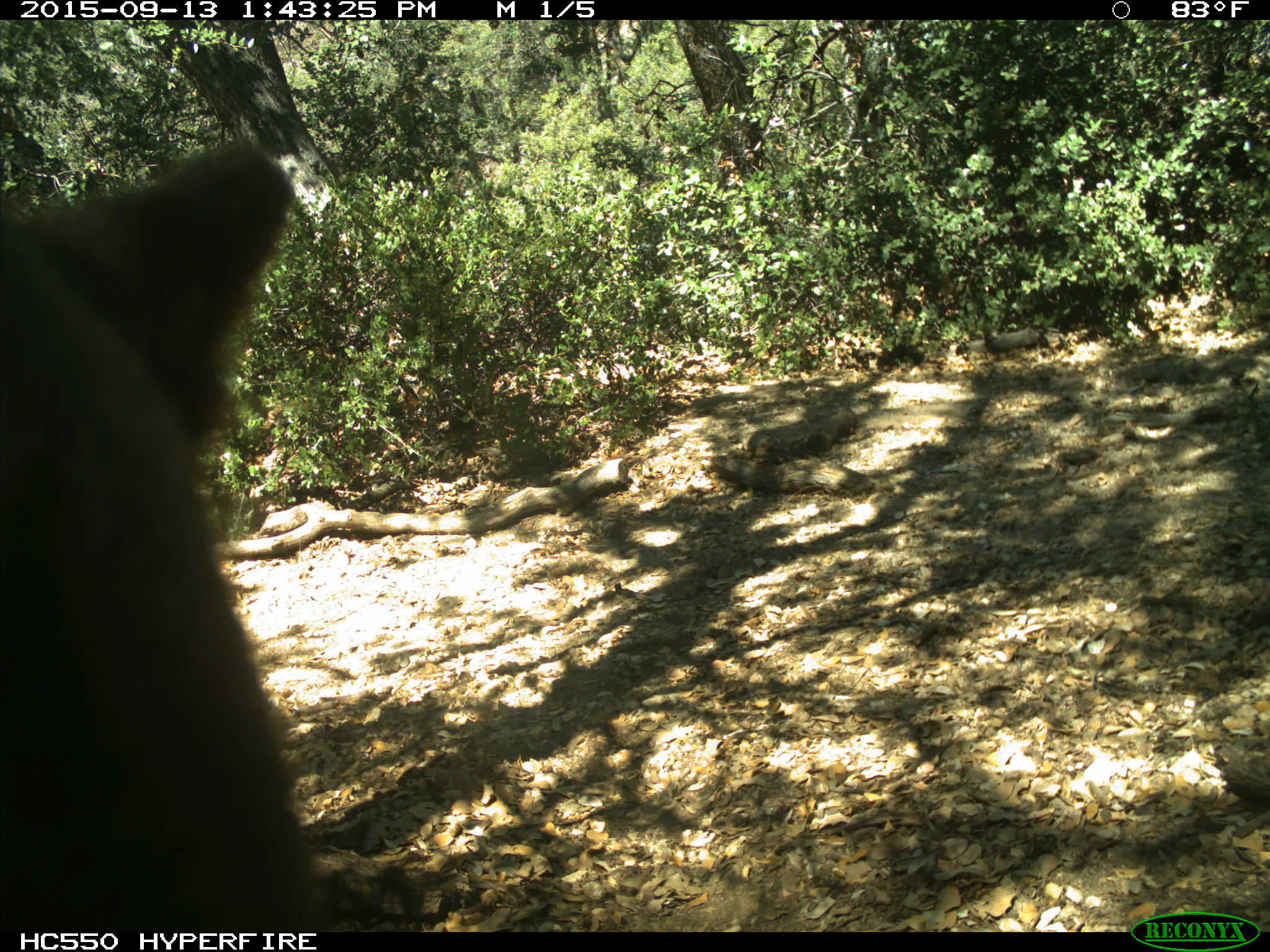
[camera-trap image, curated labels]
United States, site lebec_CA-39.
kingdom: Animalia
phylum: Chordata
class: Mammalia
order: Carnivora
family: Ursidae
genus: Ursus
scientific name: Ursus americanus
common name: american black bear